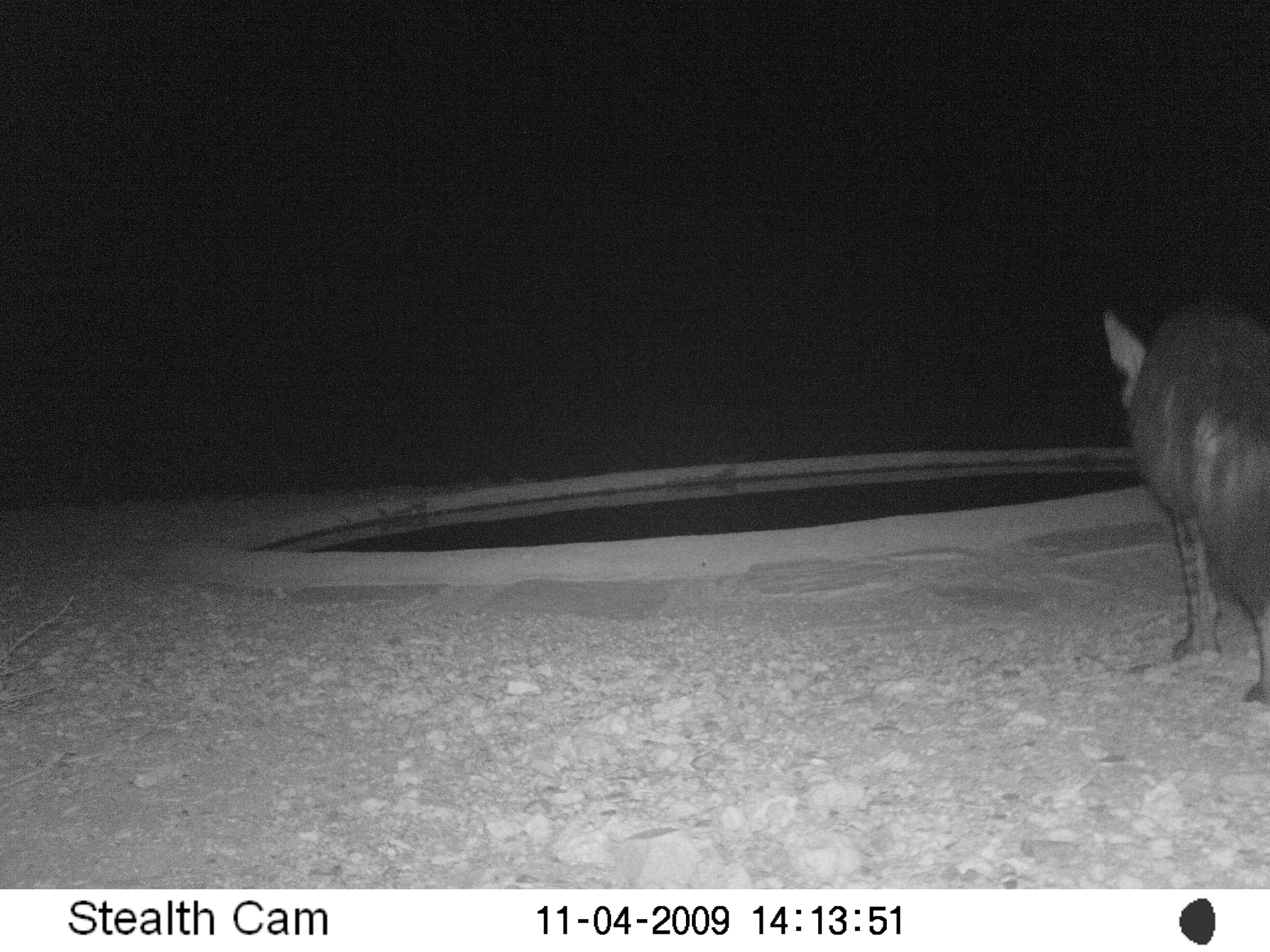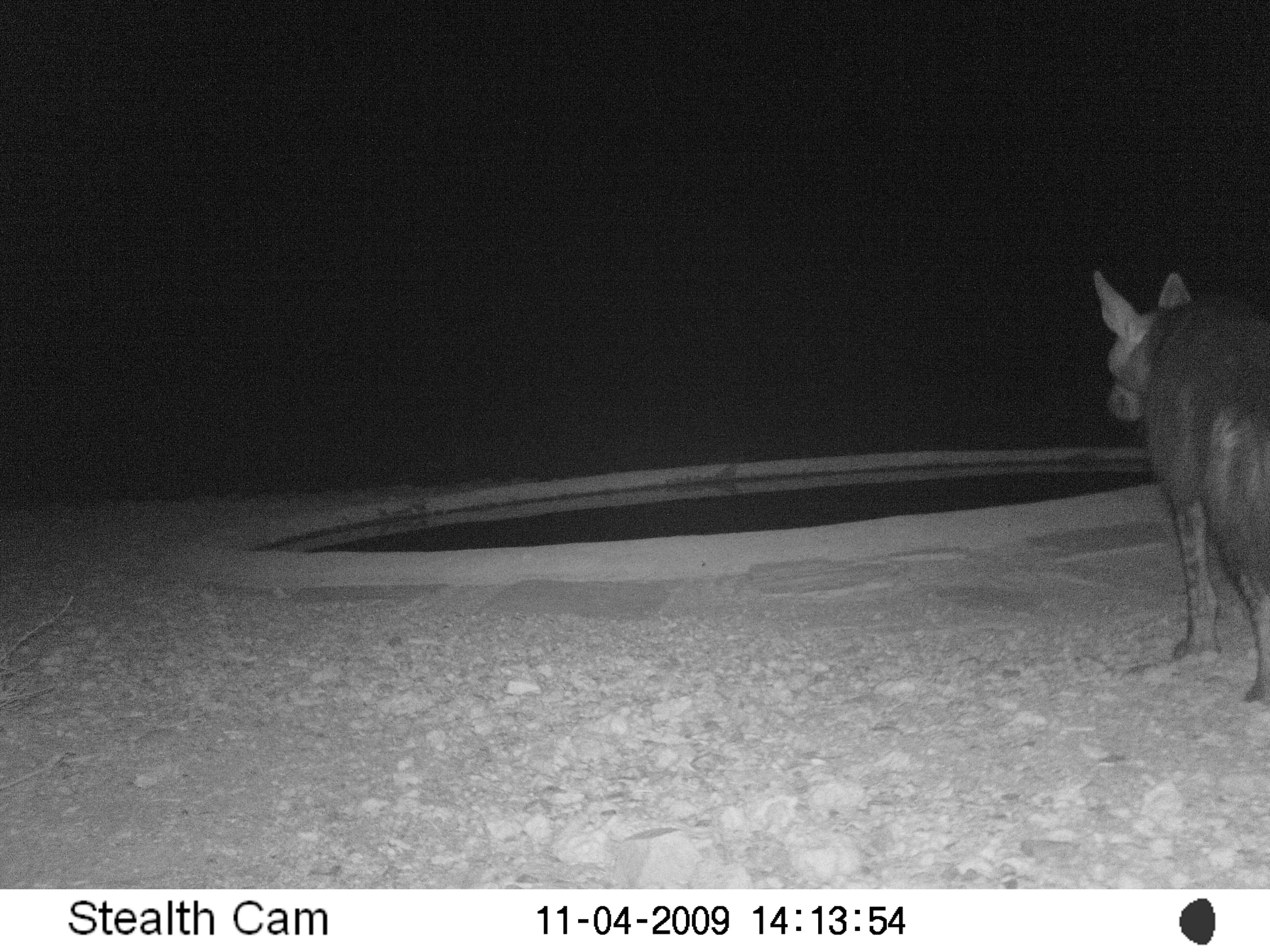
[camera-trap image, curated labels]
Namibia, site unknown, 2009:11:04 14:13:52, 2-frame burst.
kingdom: Animalia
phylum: Chordata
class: Mammalia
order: Carnivora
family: Hyaenidae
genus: Parahyaena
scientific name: Parahyaena brunnea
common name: brown hyena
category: hyaena brunnea